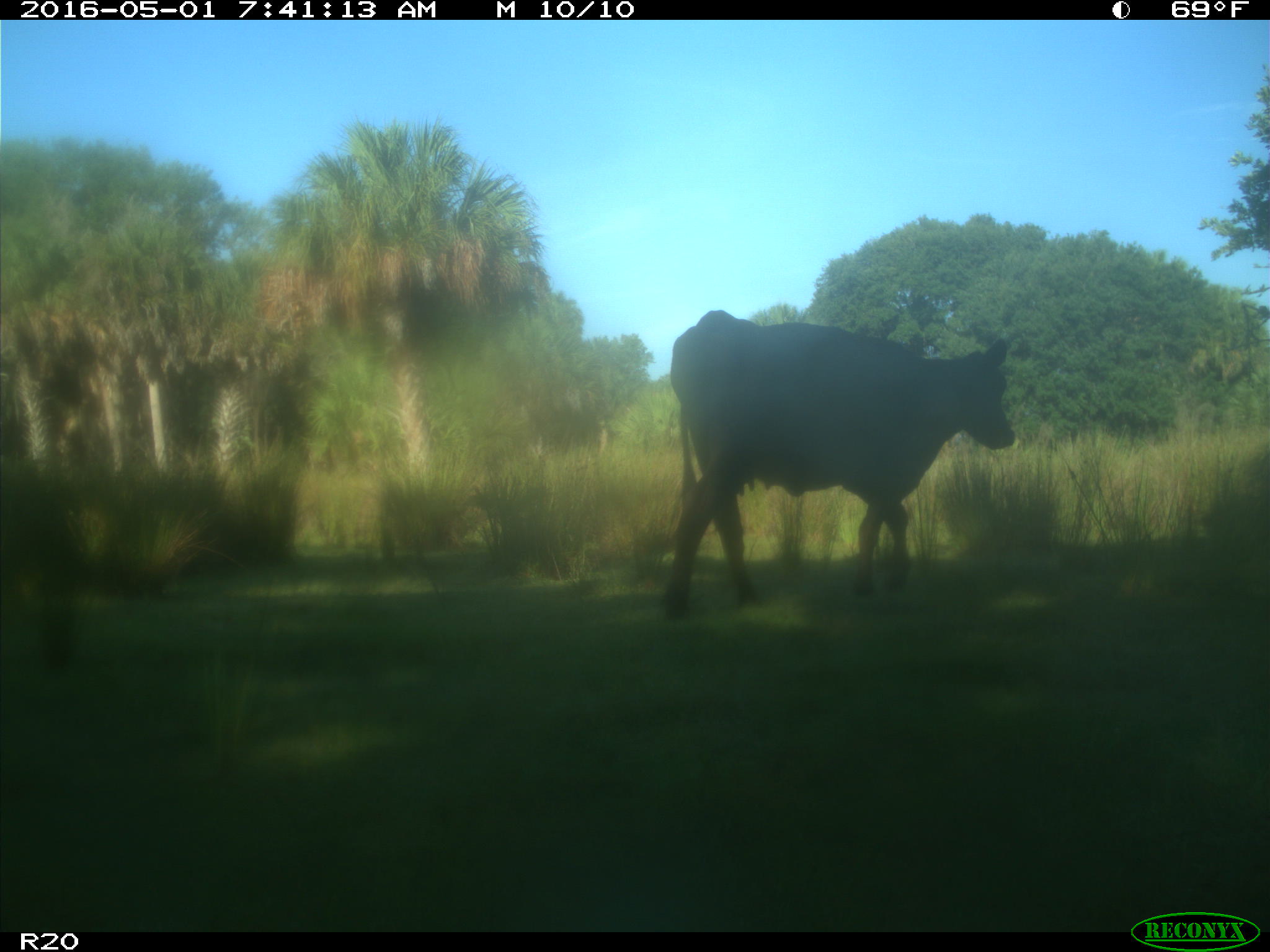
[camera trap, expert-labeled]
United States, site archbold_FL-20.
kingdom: Animalia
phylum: Chordata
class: Mammalia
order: Artiodactyla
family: Bovidae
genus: Bos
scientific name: Bos taurus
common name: domestic cow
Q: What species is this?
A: Bos taurus (domestic cow).